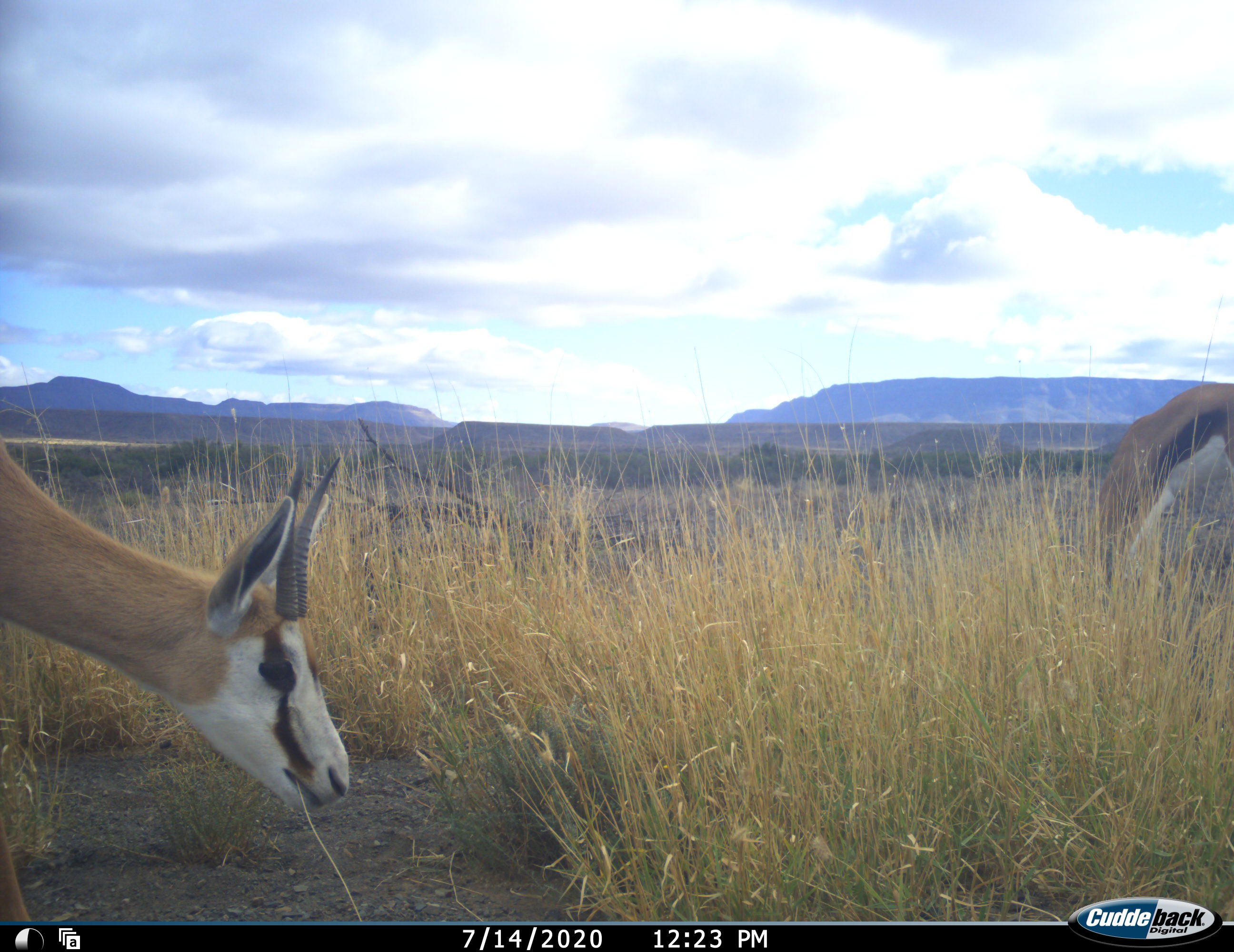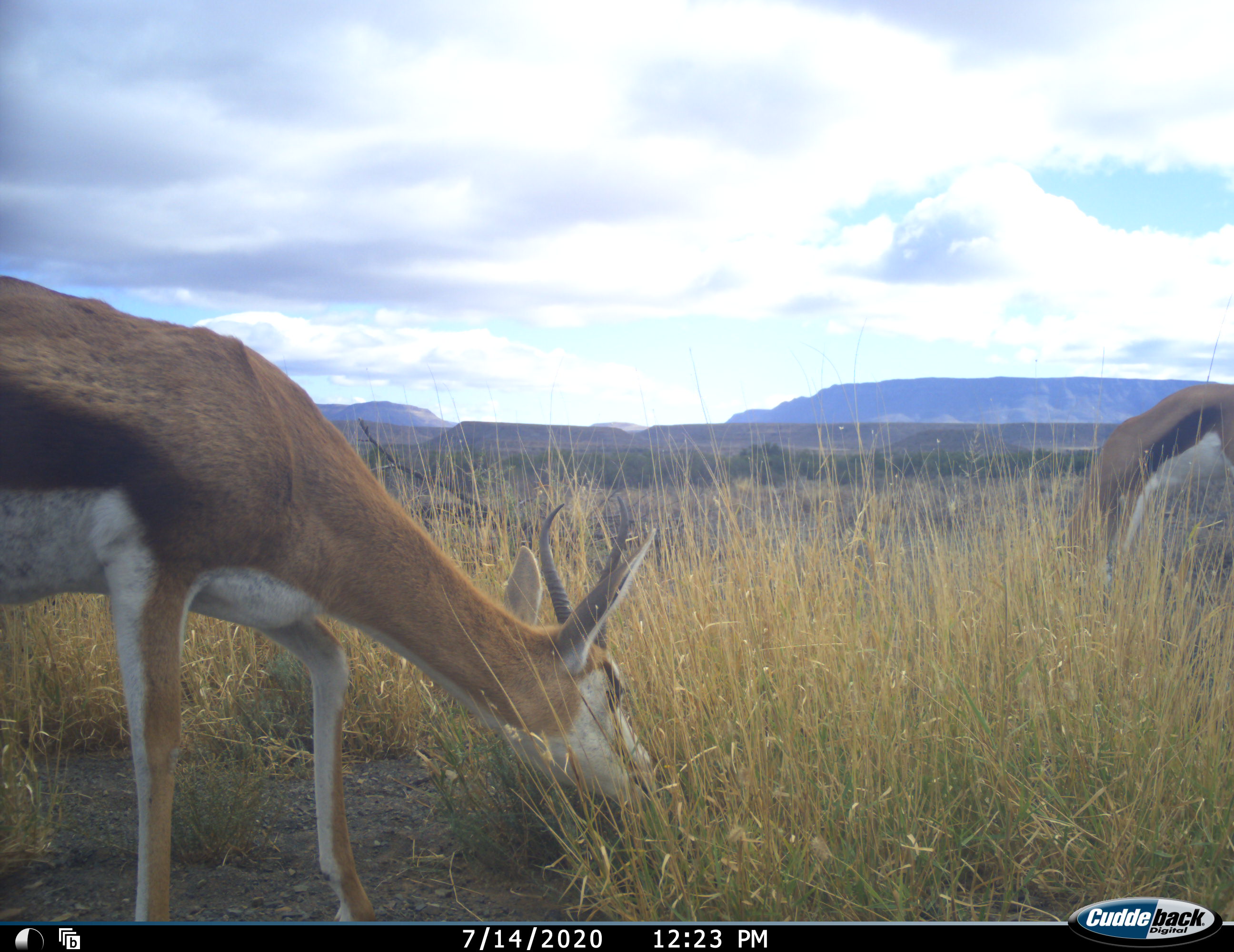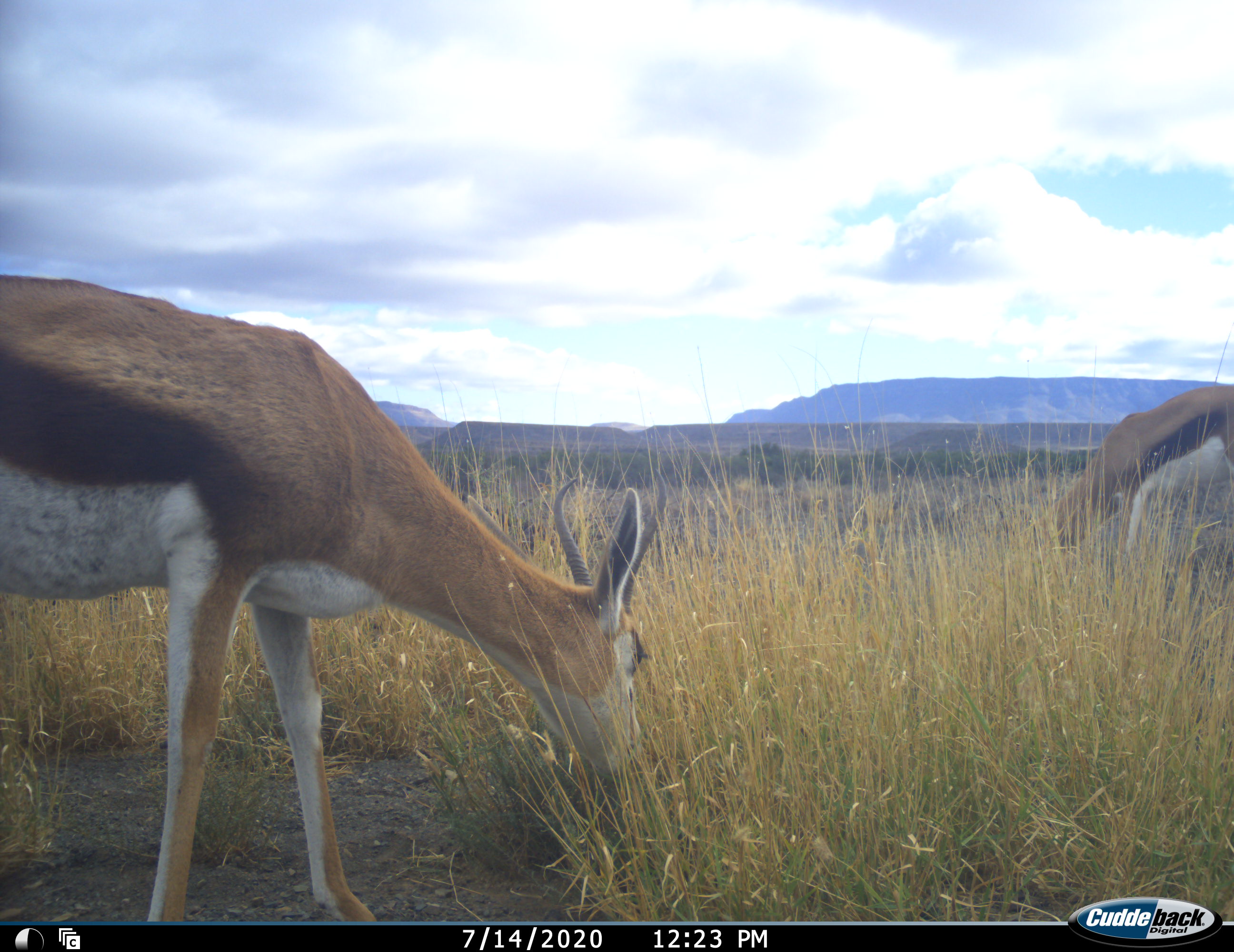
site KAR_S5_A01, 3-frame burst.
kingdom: Animalia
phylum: Chordata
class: Mammalia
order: Artiodactyla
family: Bovidae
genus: Antidorcas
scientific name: Antidorcas marsupialis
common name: springbok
Springbok (Antidorcas marsupialis), count 2. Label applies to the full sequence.